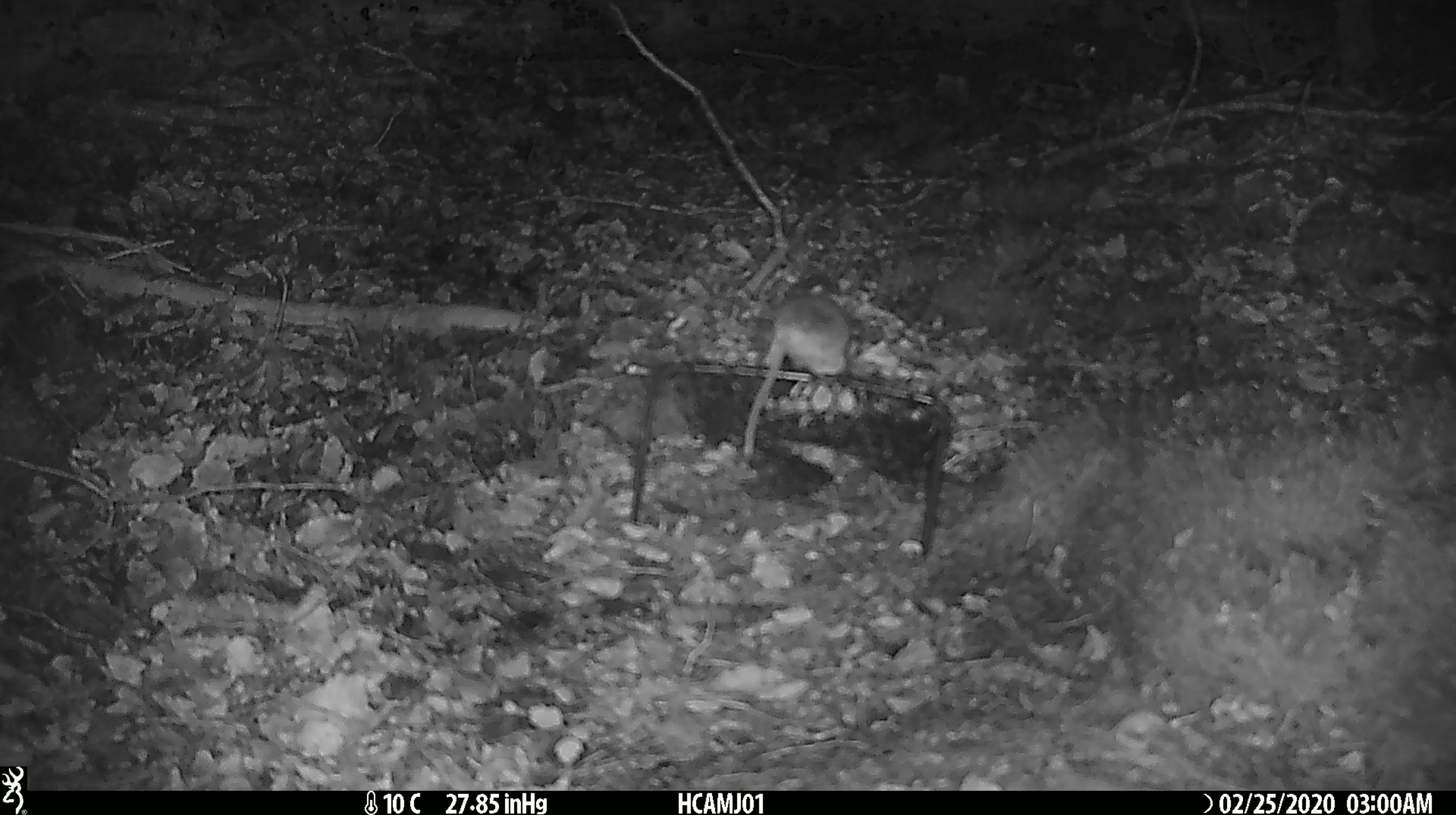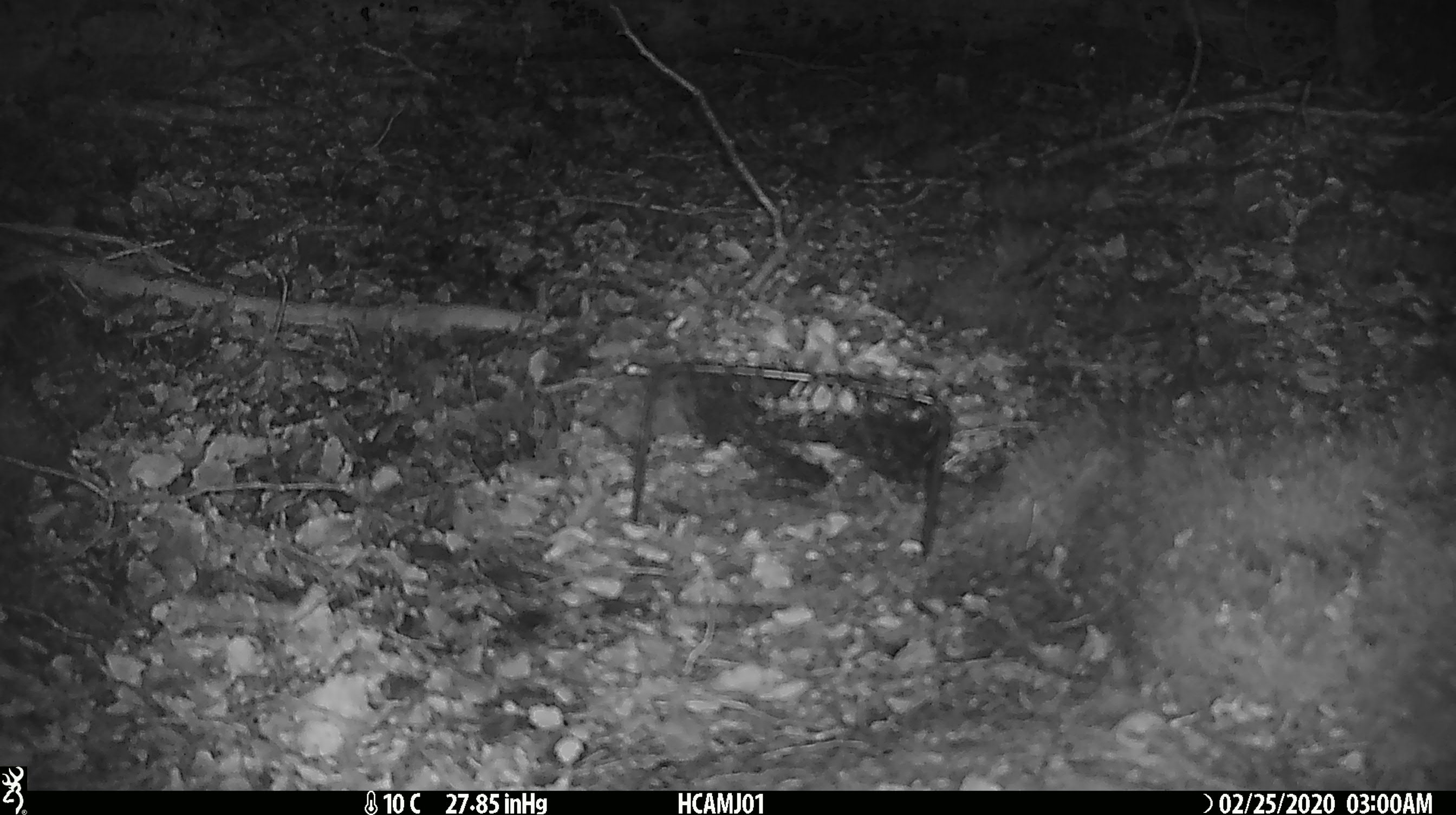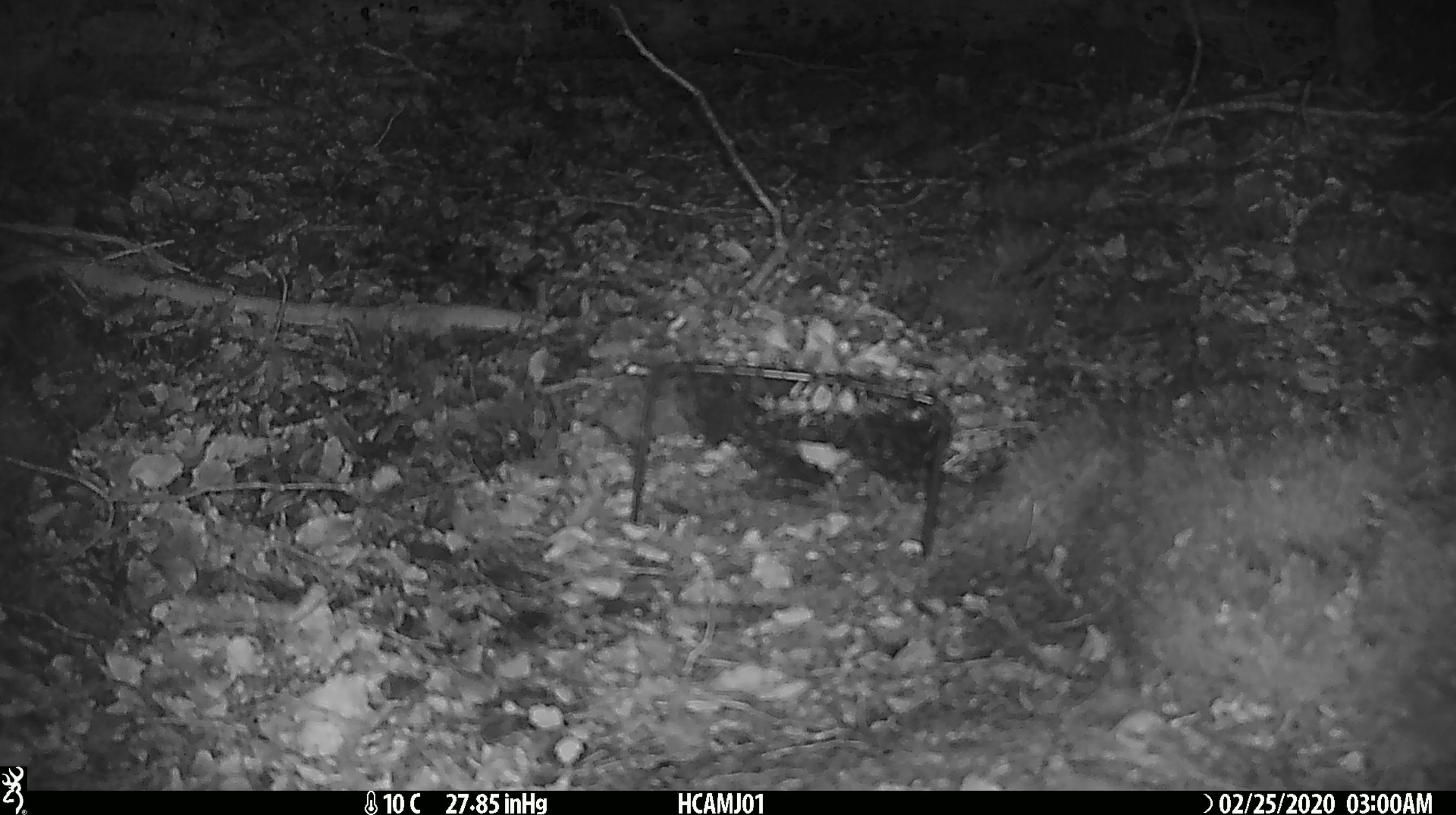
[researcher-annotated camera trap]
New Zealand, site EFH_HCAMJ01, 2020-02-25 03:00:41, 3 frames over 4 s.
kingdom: Animalia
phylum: Chordata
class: Mammalia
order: Rodentia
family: Muridae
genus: Mus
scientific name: Mus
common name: mouse